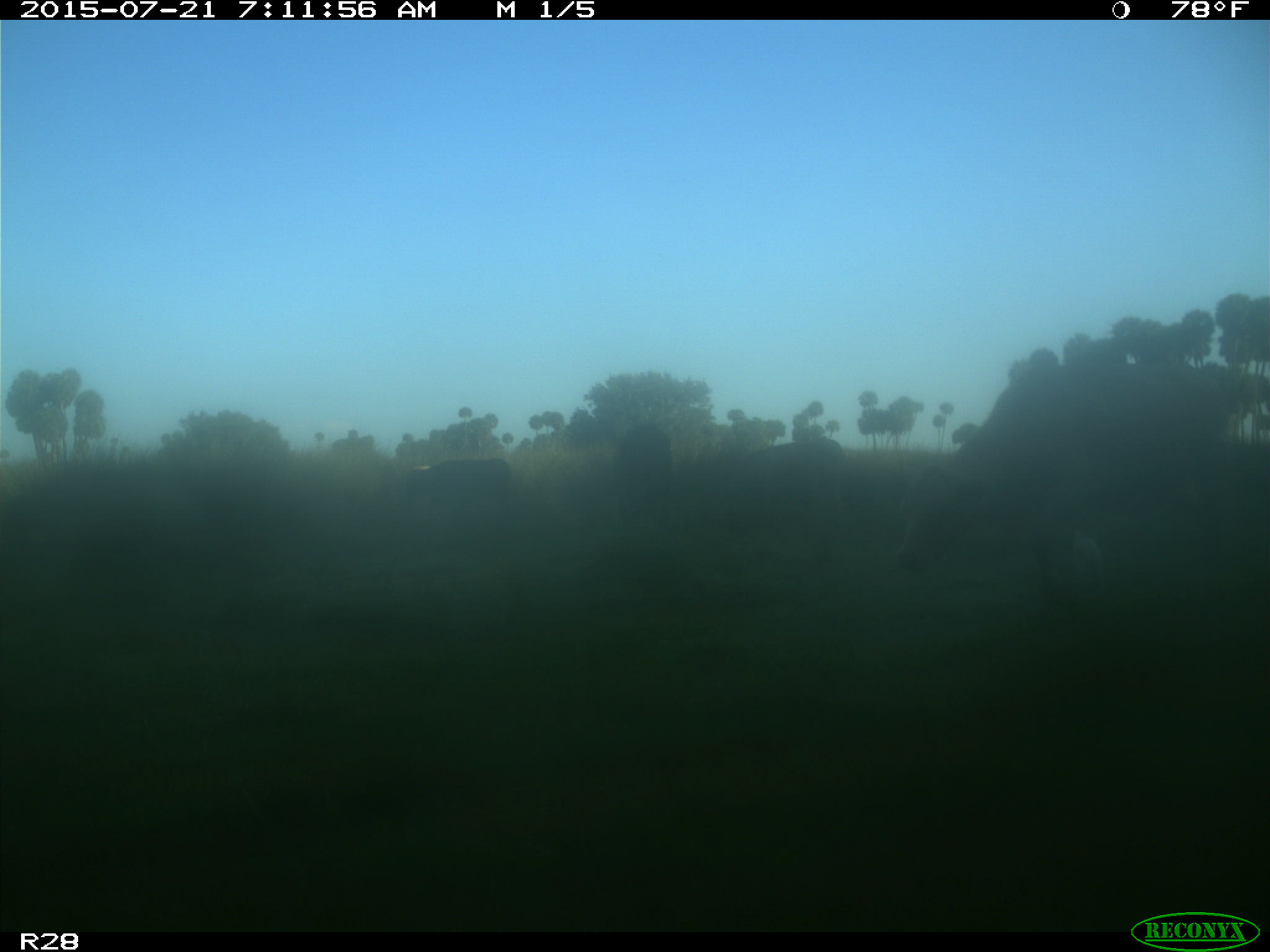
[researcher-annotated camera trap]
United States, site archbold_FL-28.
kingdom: Animalia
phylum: Chordata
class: Mammalia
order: Artiodactyla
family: Bovidae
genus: Bos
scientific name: Bos taurus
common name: domestic cow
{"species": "Bos taurus (domestic cow)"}